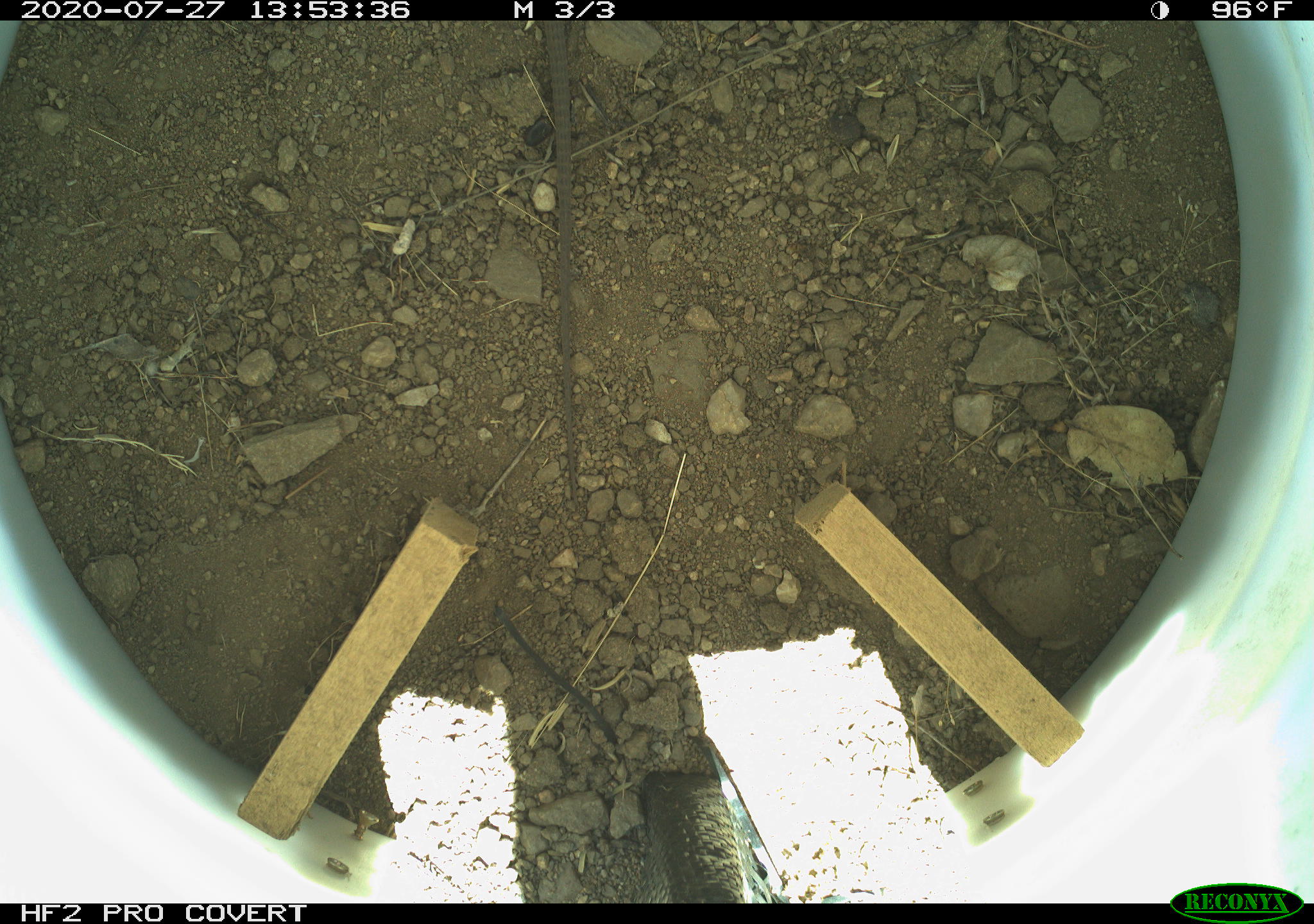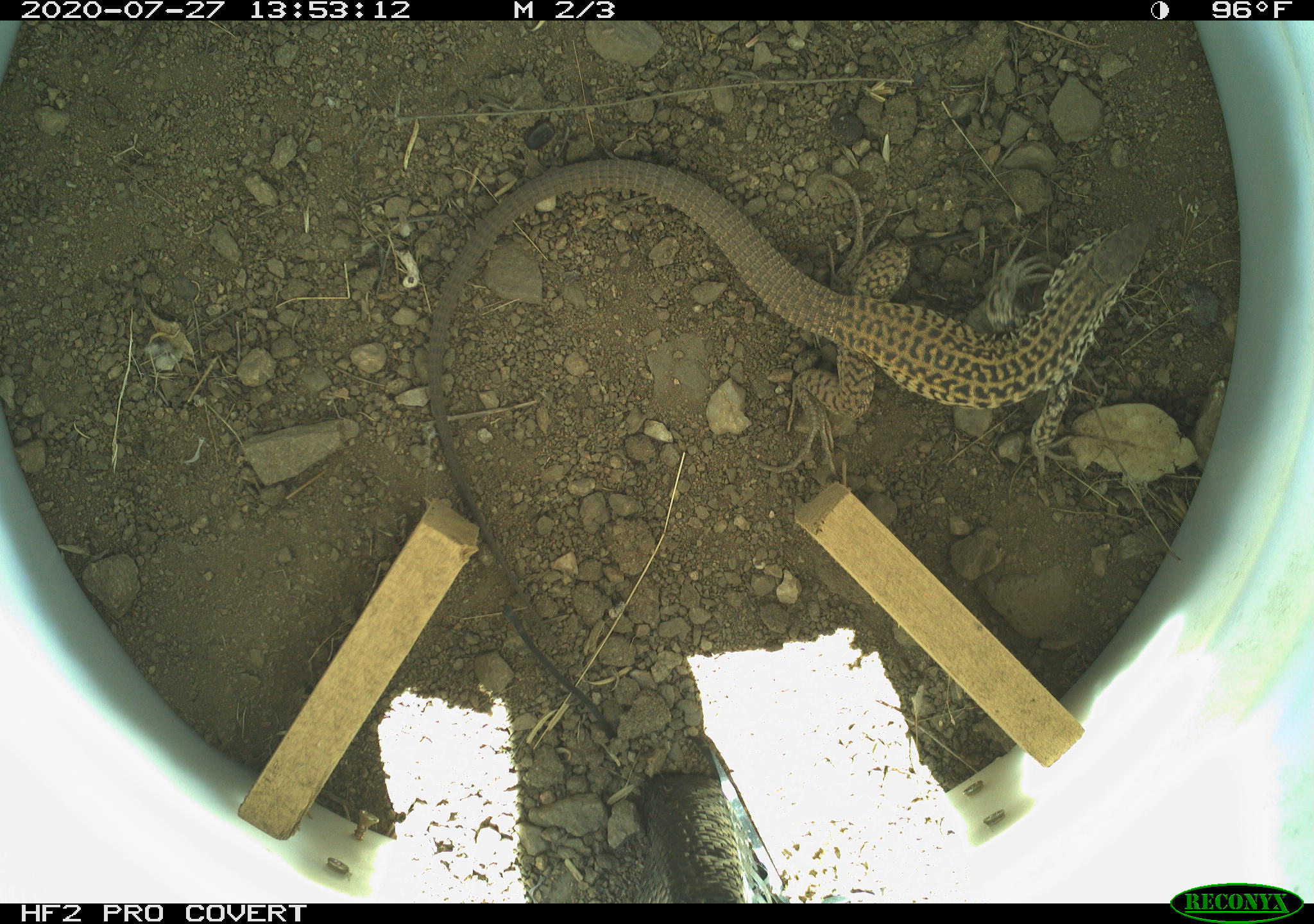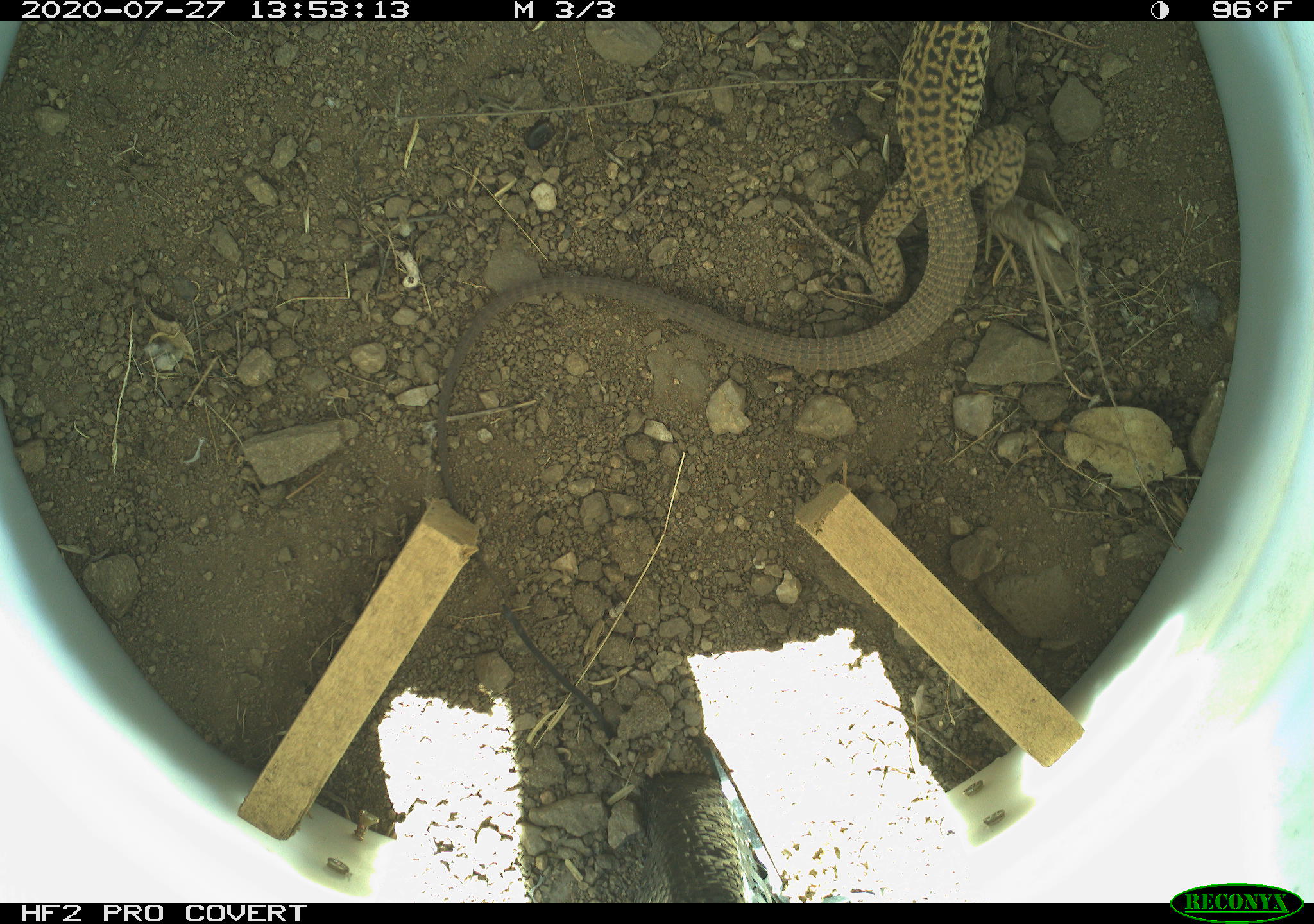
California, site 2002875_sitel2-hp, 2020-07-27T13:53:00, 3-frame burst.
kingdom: Animalia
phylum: Chordata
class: Reptilia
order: Squamata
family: Teiidae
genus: Aspidoscelis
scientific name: Aspidoscelis tigris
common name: western whiptail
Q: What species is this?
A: Western whiptail (Aspidoscelis tigris).